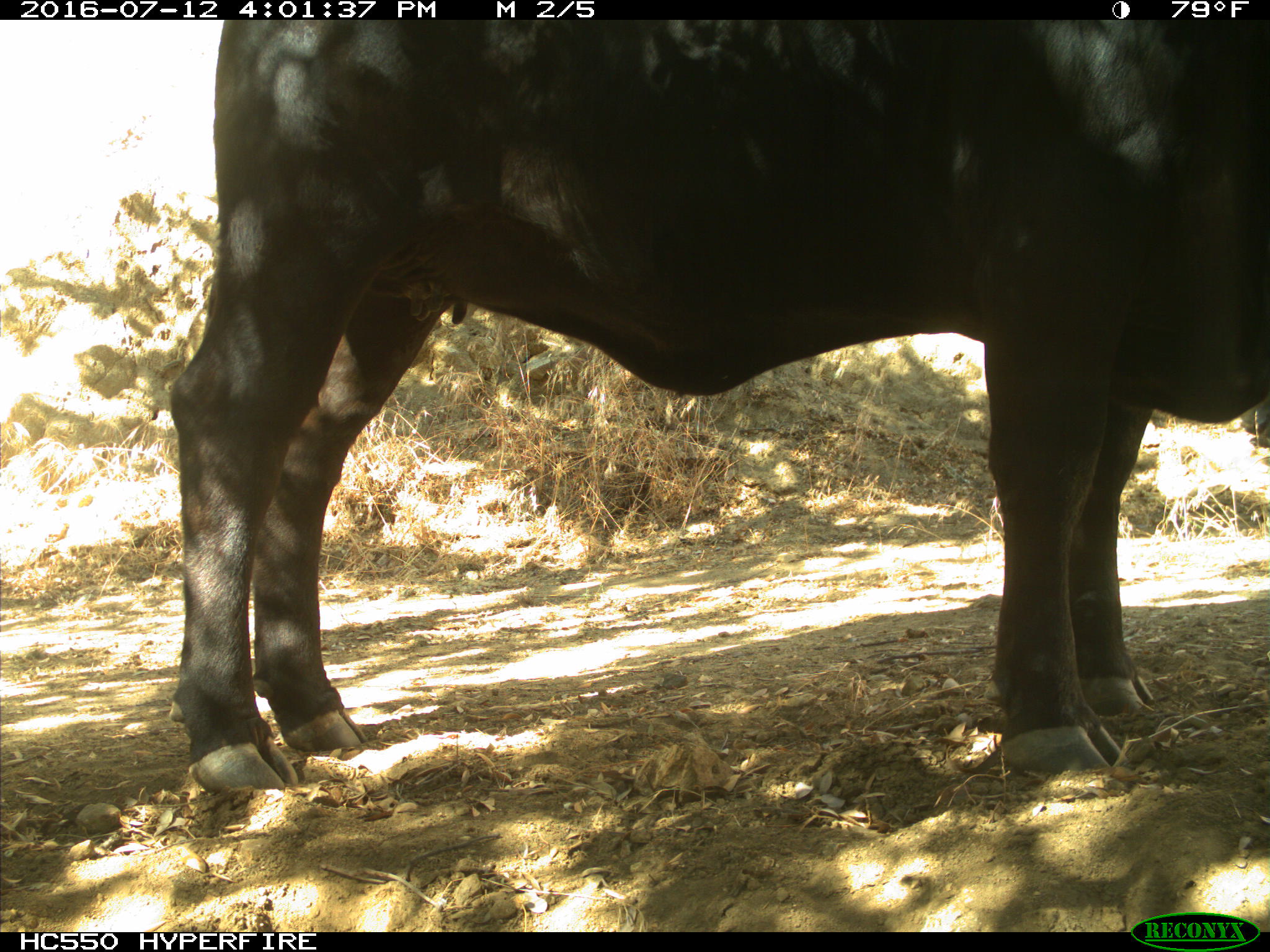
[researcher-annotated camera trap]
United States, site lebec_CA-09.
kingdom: Animalia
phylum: Chordata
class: Mammalia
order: Artiodactyla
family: Bovidae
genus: Bos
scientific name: Bos taurus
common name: domestic cow